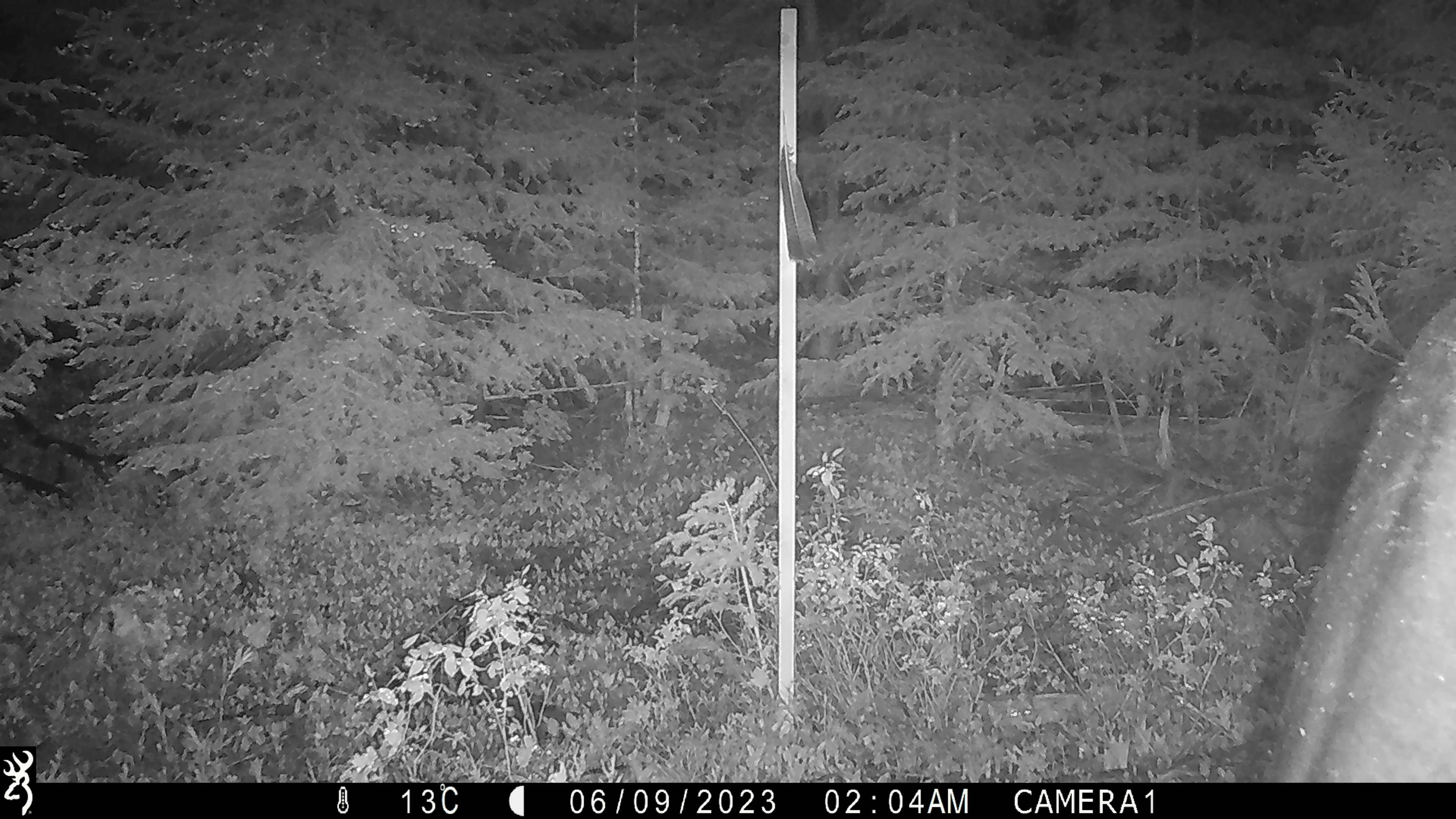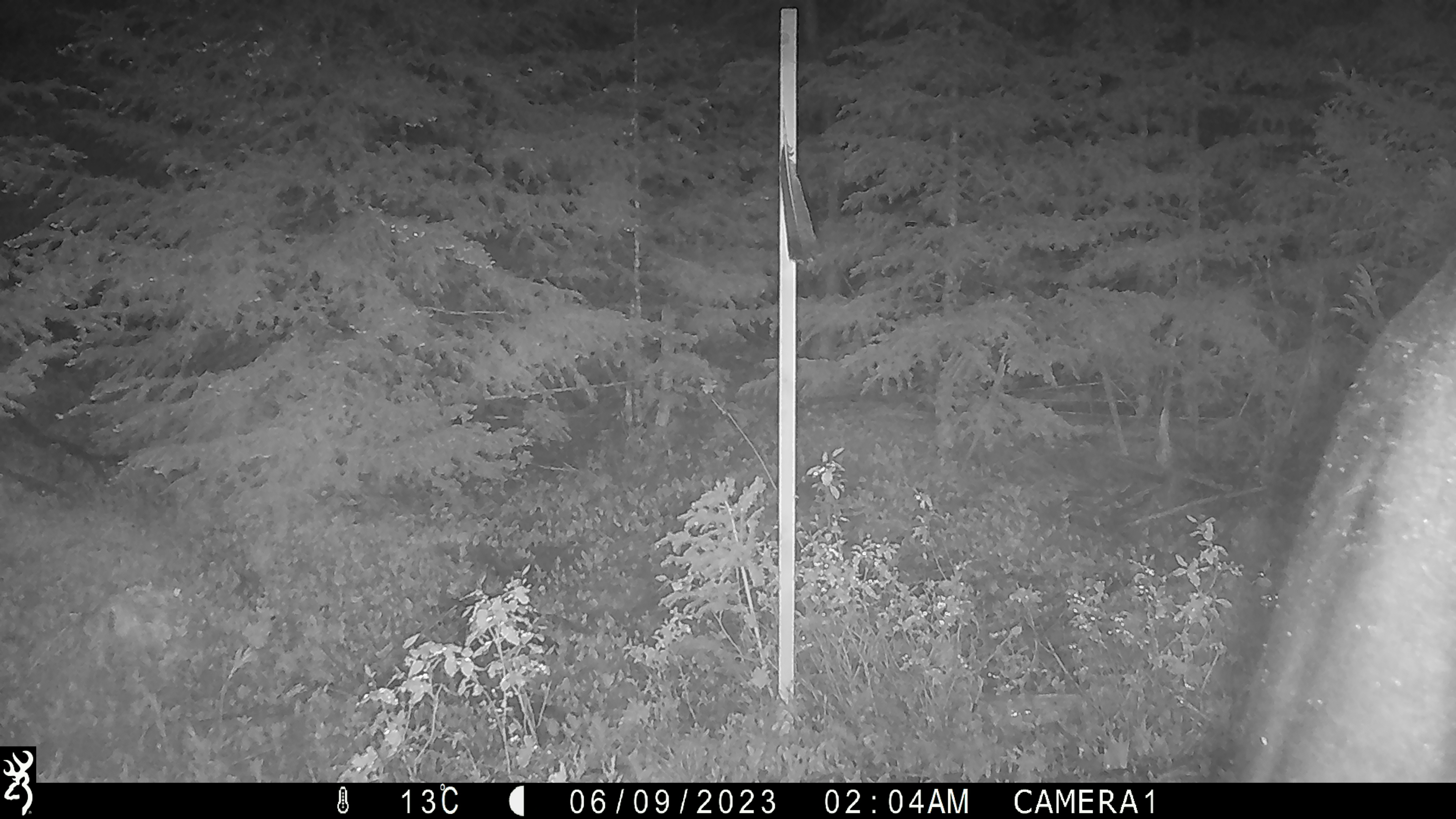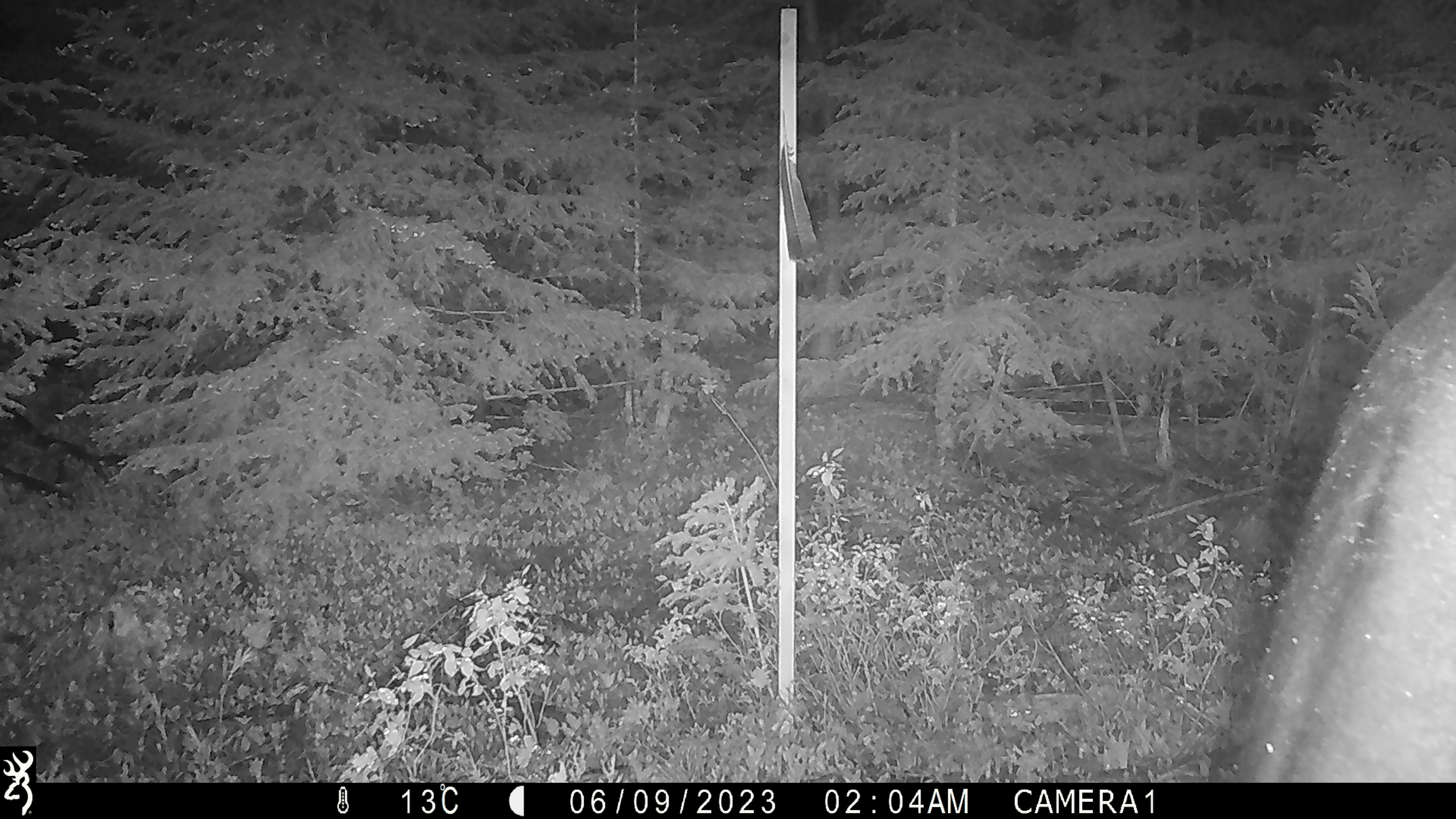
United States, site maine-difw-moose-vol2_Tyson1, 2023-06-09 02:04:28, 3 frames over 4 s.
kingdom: Animalia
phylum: Chordata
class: Mammalia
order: Artiodactyla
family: Cervidae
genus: Alces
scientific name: Alces alces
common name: moose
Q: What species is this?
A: Moose (Alces alces).